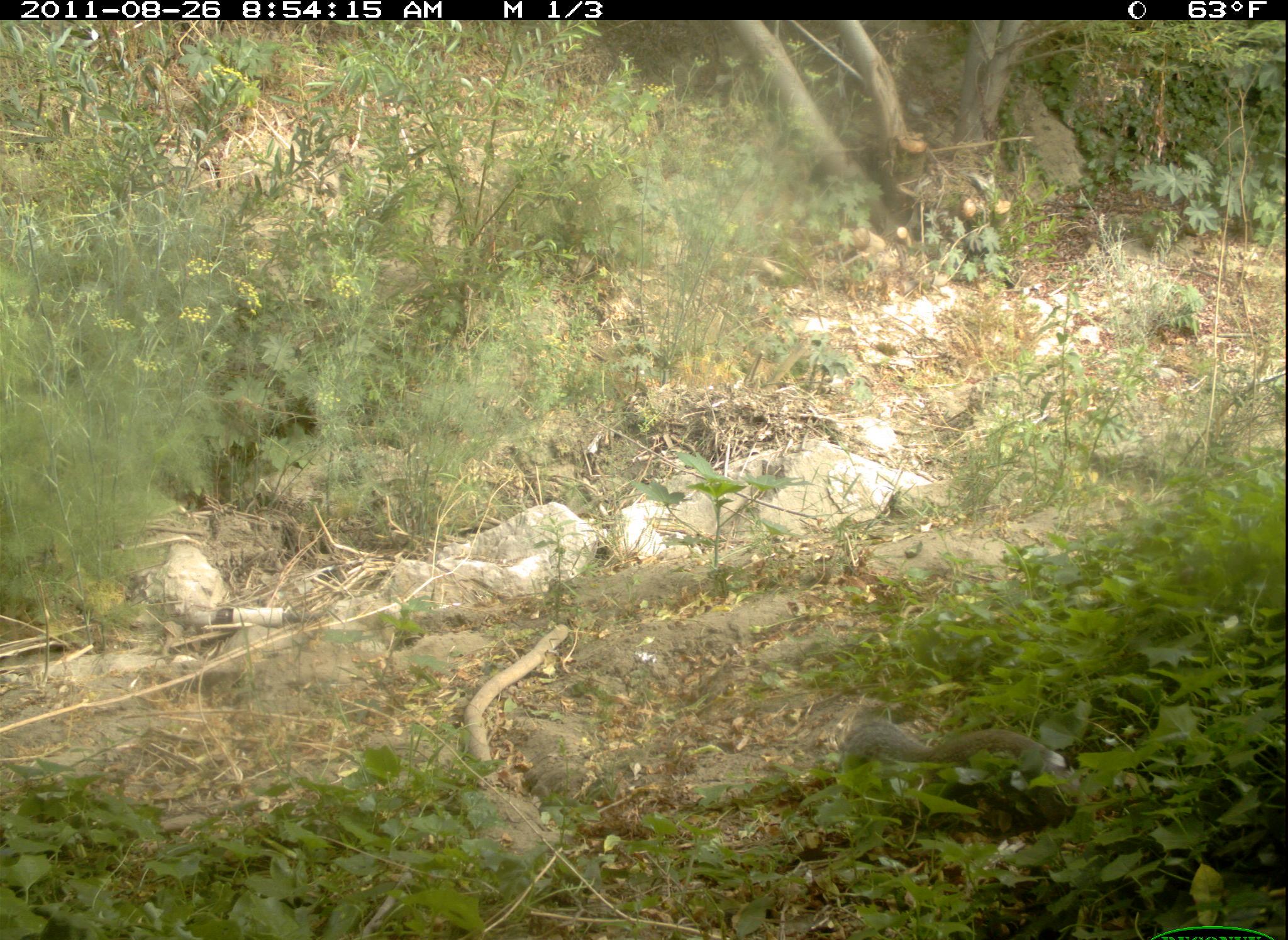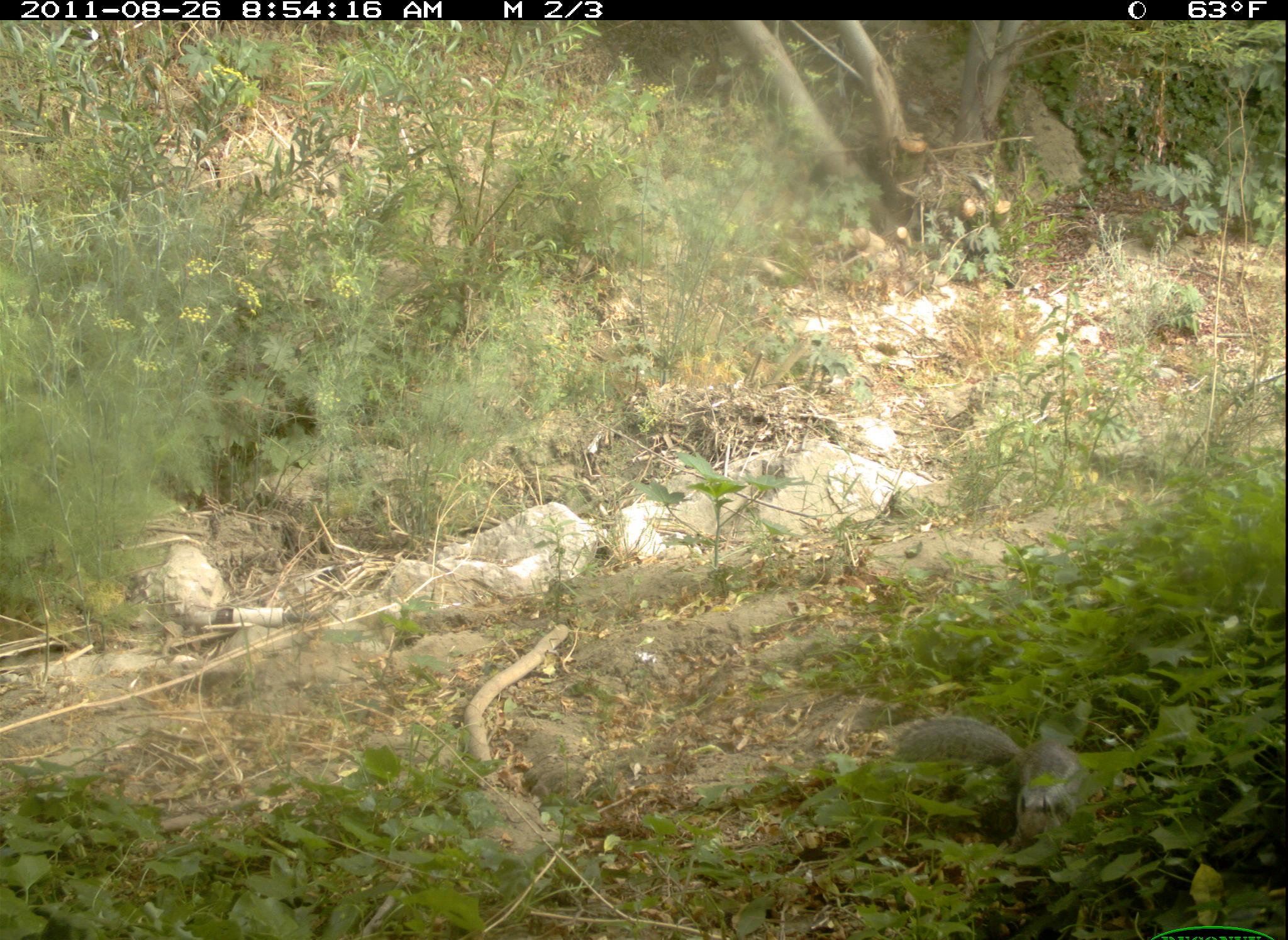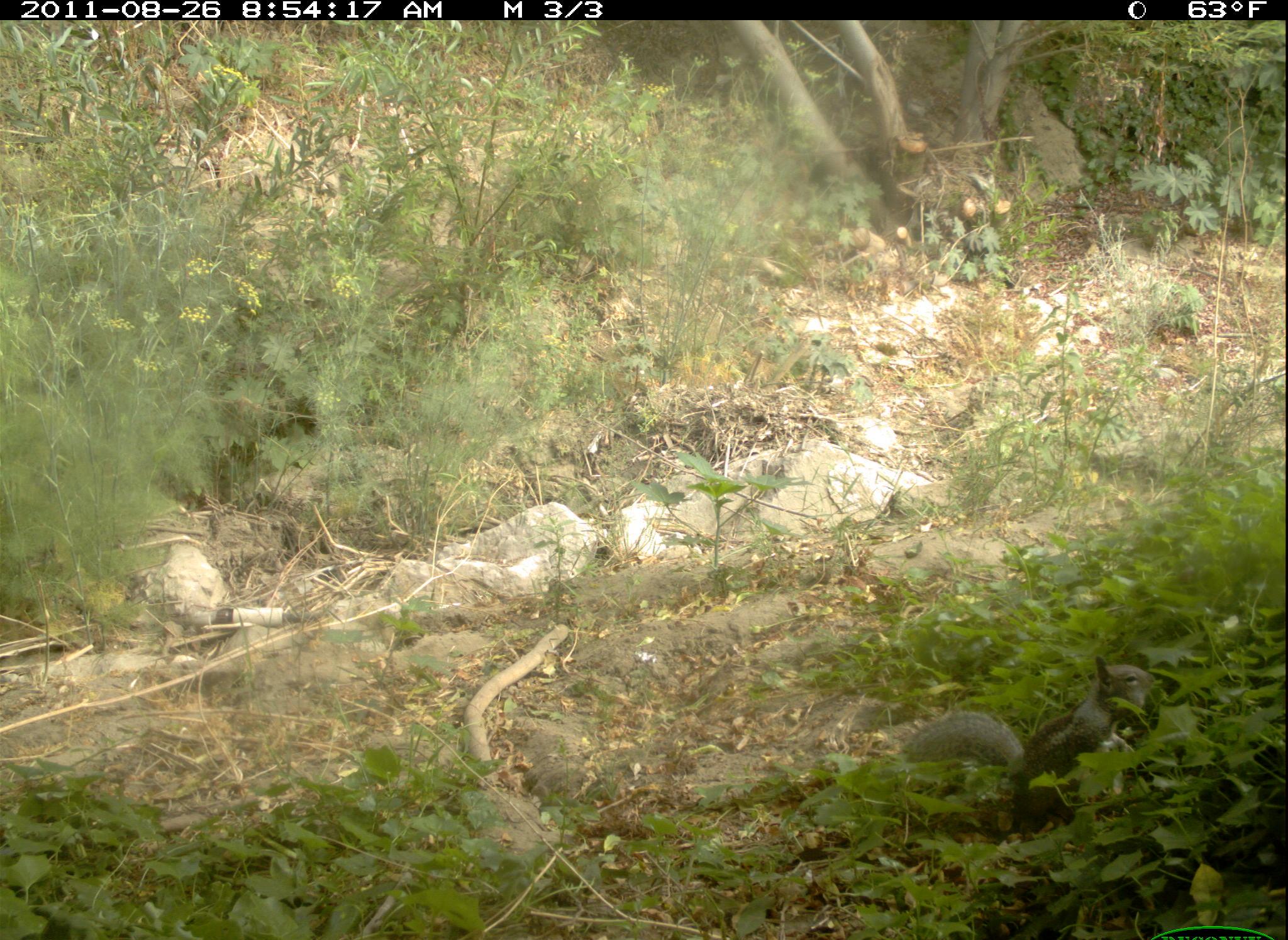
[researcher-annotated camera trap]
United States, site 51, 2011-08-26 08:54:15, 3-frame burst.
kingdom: Animalia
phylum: Chordata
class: Mammalia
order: Rodentia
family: Sciuridae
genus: Sciurus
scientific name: Sciurus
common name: squirrel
Squirrel (Sciurus).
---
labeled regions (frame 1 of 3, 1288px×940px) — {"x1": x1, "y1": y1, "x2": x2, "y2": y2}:
squirrel: {"x1": 836, "y1": 685, "x2": 1079, "y2": 818}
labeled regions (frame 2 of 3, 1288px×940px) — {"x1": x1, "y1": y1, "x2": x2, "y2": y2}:
squirrel: {"x1": 877, "y1": 701, "x2": 1129, "y2": 841}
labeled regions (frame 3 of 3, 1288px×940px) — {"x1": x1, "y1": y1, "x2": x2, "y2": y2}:
squirrel: {"x1": 886, "y1": 647, "x2": 1195, "y2": 843}